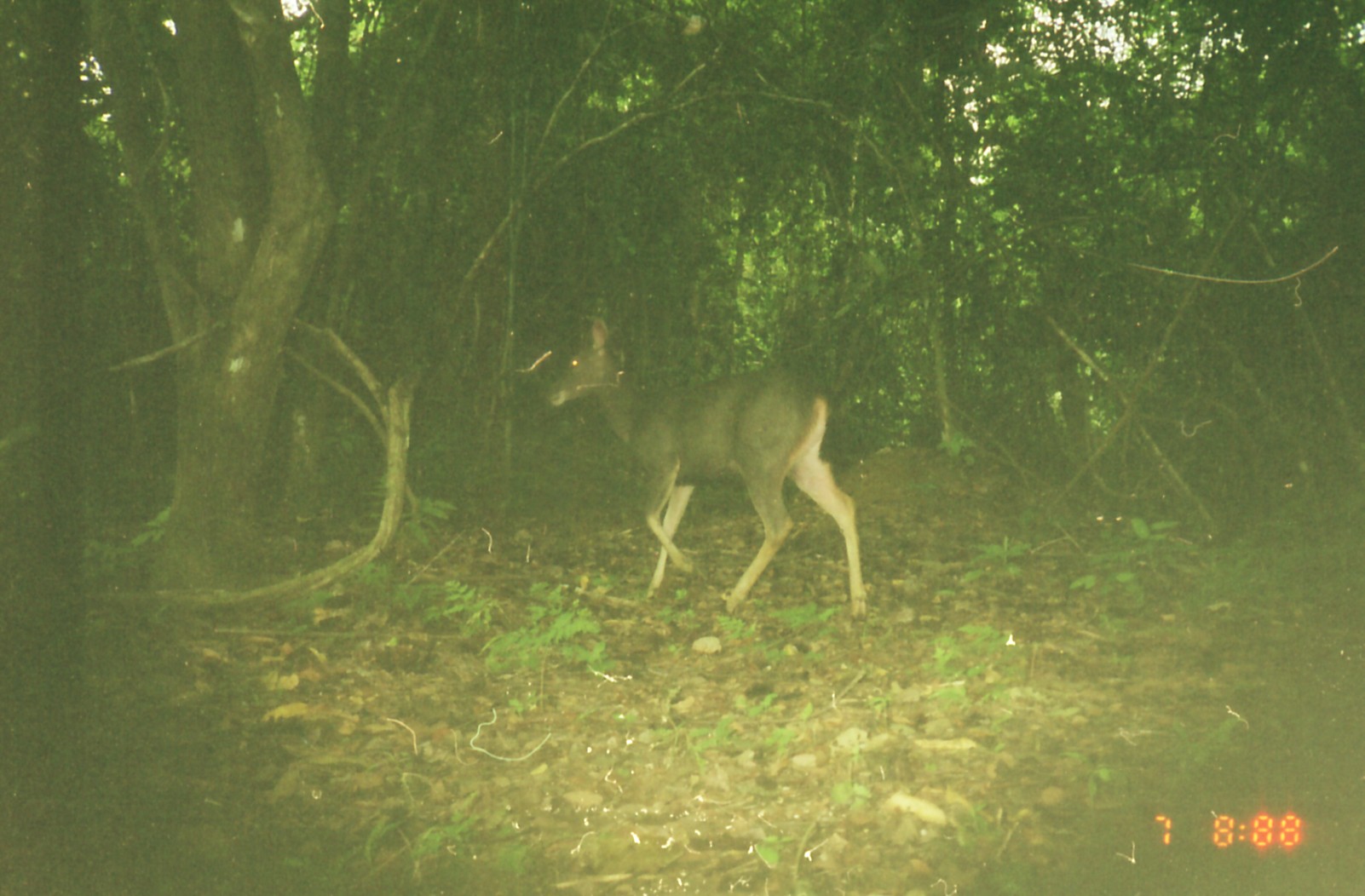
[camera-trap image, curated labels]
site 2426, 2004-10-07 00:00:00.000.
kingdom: Animalia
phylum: Chordata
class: Mammalia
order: Artiodactyla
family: Cervidae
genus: Rusa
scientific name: Rusa unicolor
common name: sambar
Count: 1.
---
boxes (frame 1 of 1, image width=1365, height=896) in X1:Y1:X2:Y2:
rusa unicolor: 543:315:868:621